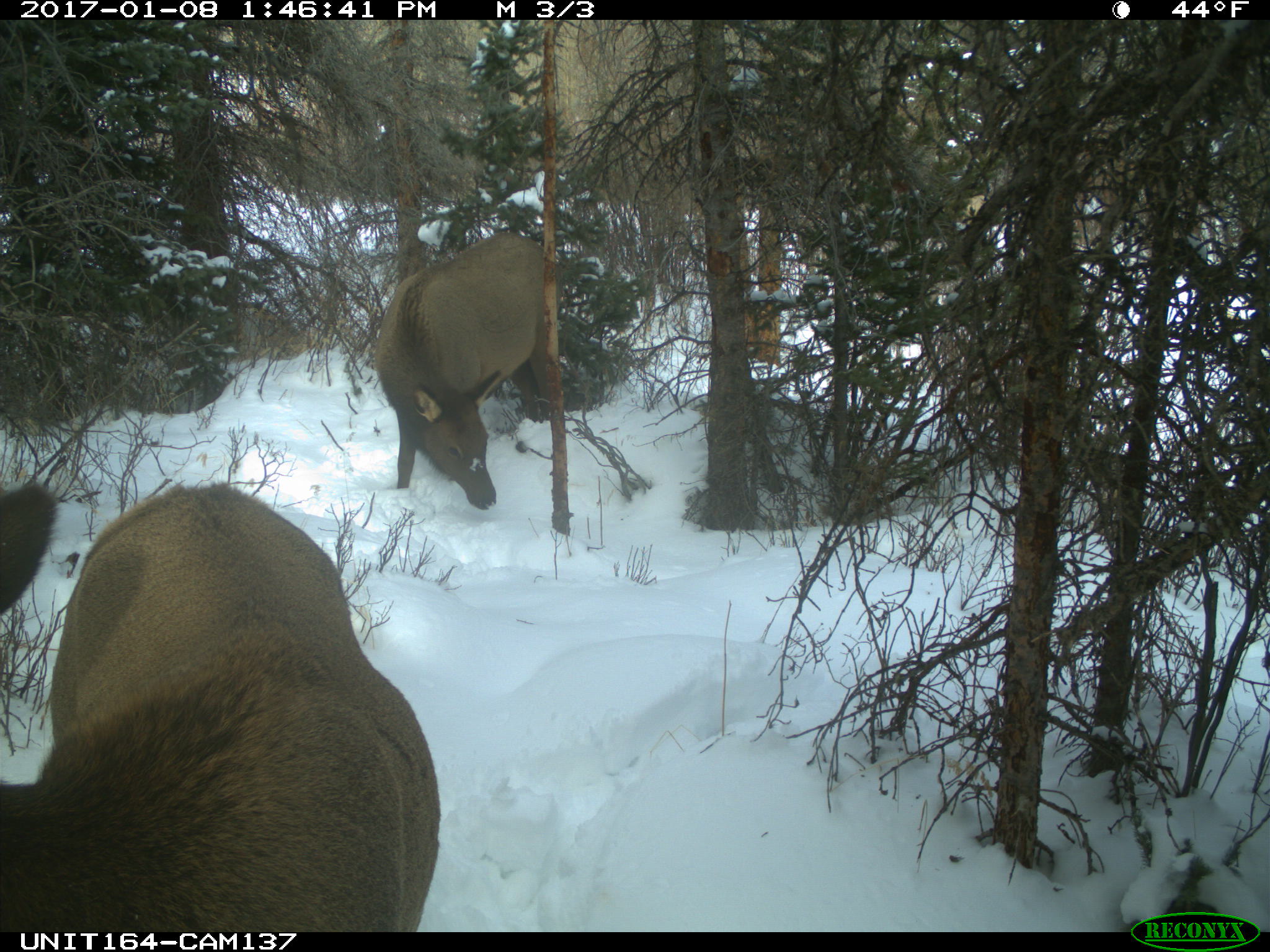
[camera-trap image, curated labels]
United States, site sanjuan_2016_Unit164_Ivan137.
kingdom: Animalia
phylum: Chordata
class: Mammalia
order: Artiodactyla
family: Cervidae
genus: Cervus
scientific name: Cervus elaphus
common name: red deer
Cervus elaphus (red deer).